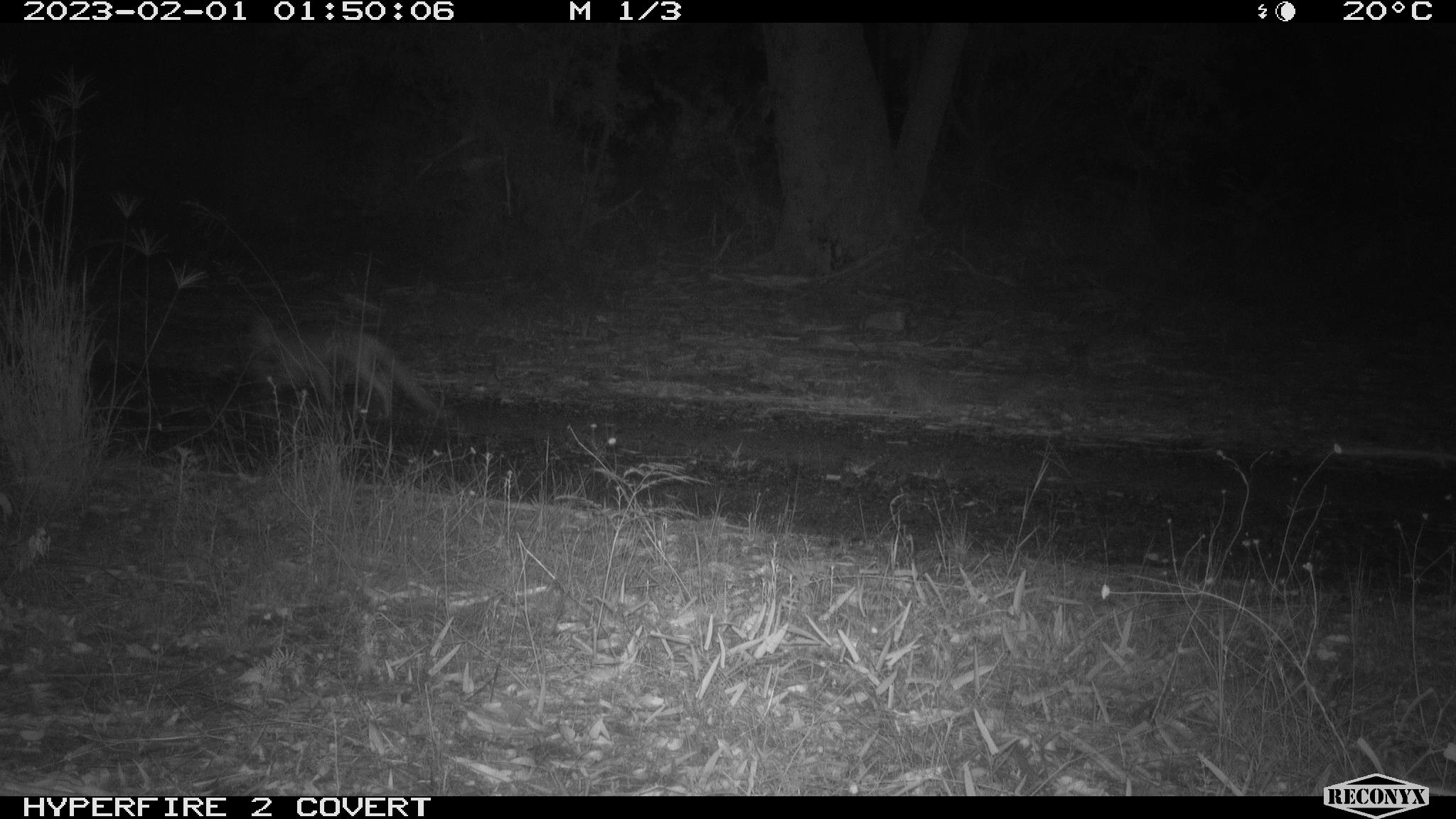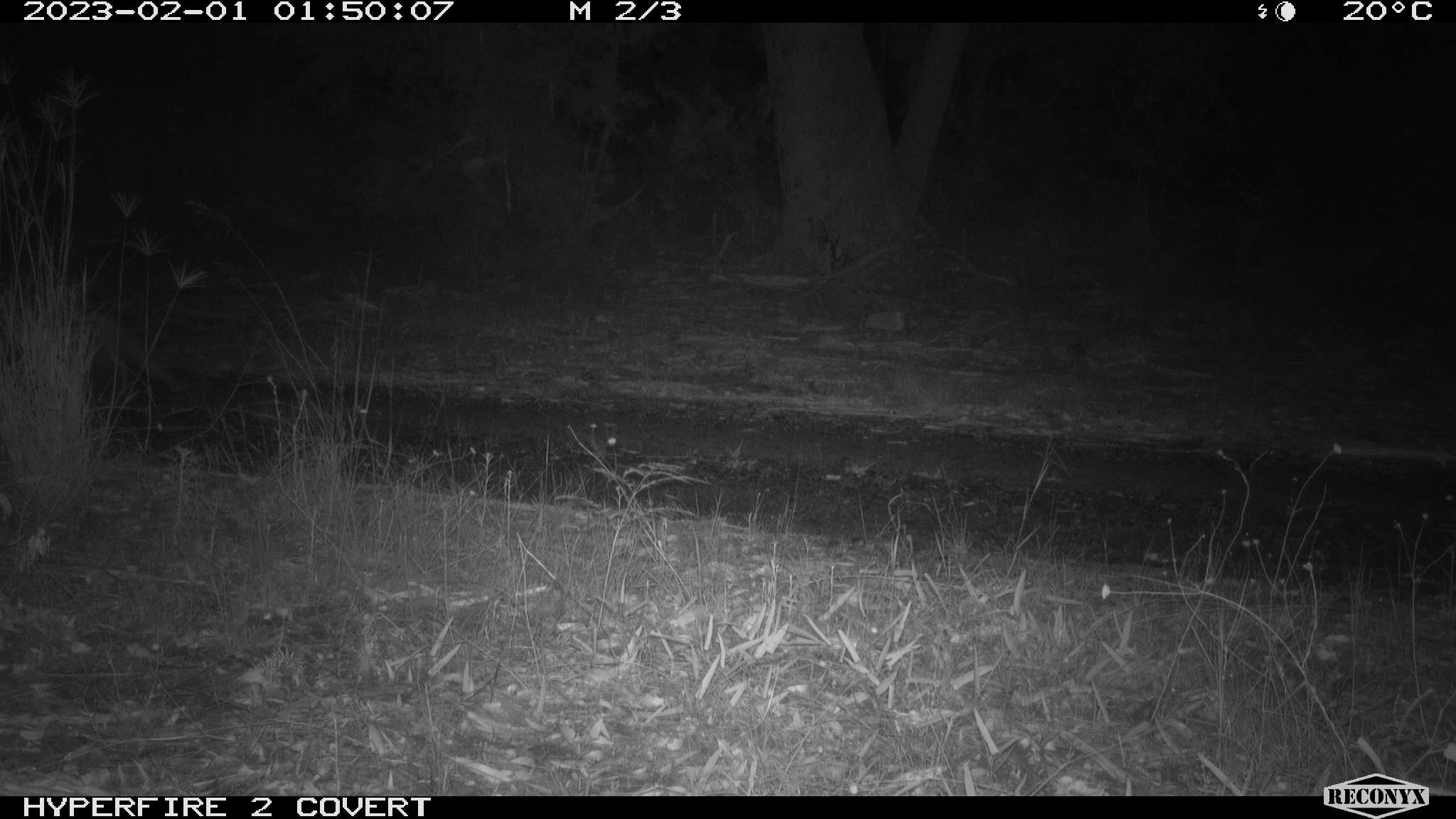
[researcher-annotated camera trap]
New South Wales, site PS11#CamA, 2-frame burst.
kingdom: Animalia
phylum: Chordata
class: Mammalia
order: Carnivora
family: Canidae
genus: Vulpes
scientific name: Vulpes vulpes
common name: red fox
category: fox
Fox (red fox) (Vulpes vulpes).